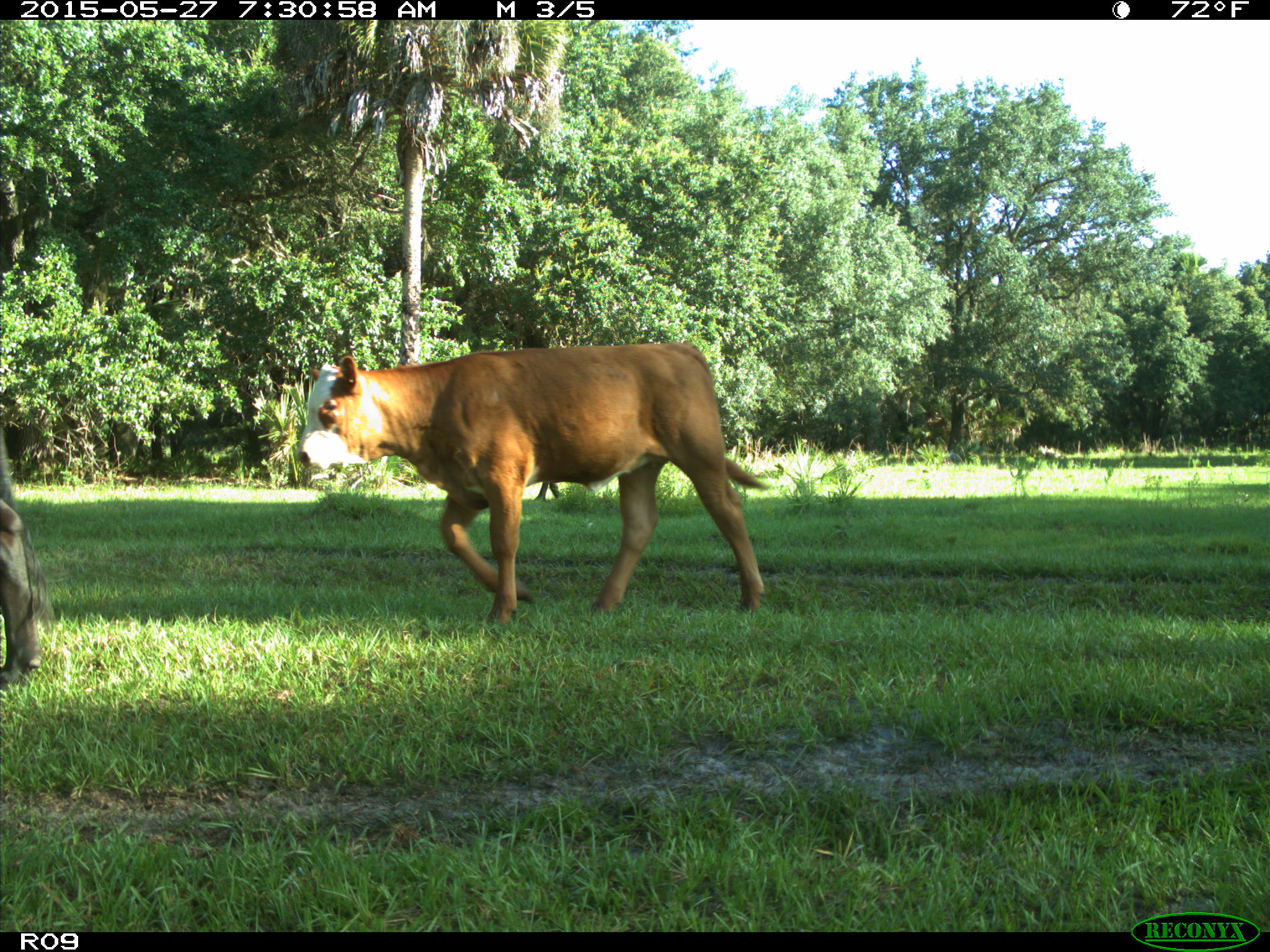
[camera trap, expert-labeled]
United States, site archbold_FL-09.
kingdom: Animalia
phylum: Chordata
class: Mammalia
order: Artiodactyla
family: Bovidae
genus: Bos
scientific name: Bos taurus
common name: domestic cow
Bos taurus (domestic cow).